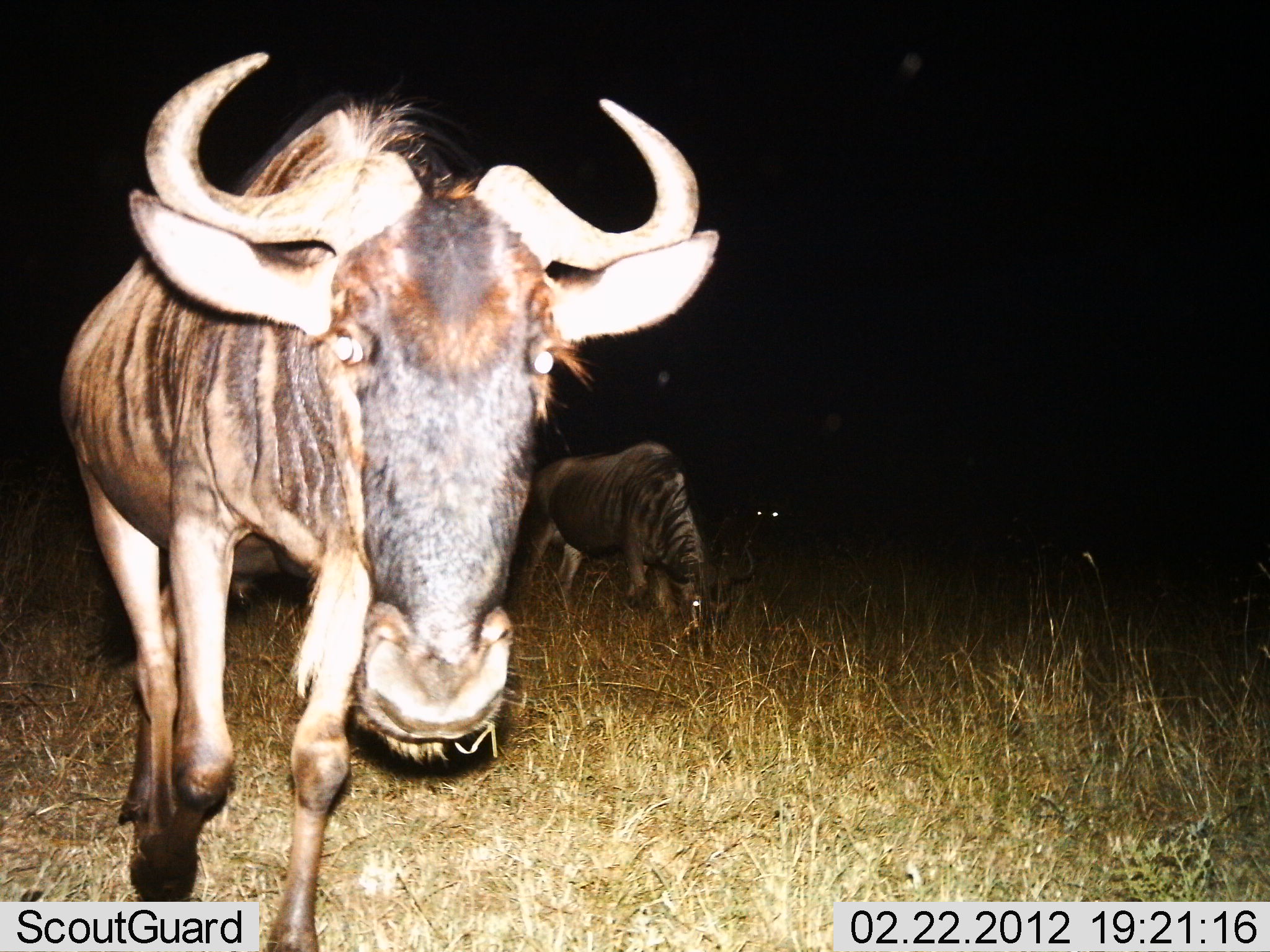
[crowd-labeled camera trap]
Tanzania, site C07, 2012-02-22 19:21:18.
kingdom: Animalia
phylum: Chordata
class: Mammalia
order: Artiodactyla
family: Bovidae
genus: Connochaetes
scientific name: Connochaetes taurinus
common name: blue wildebeest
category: wildebeest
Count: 3.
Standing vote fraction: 85%.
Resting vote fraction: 8%.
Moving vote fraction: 23%.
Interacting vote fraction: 0%.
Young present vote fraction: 0%.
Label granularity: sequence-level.